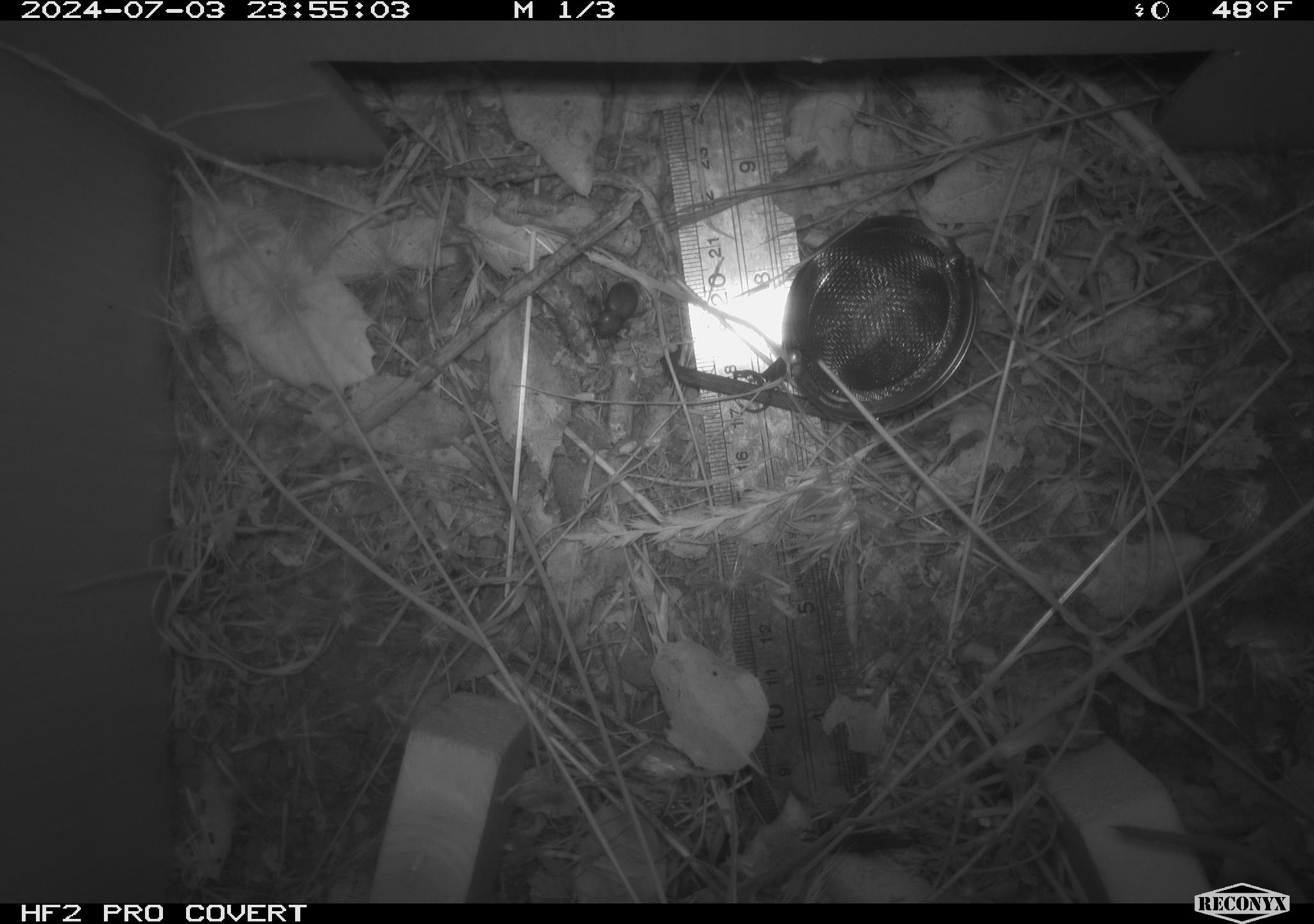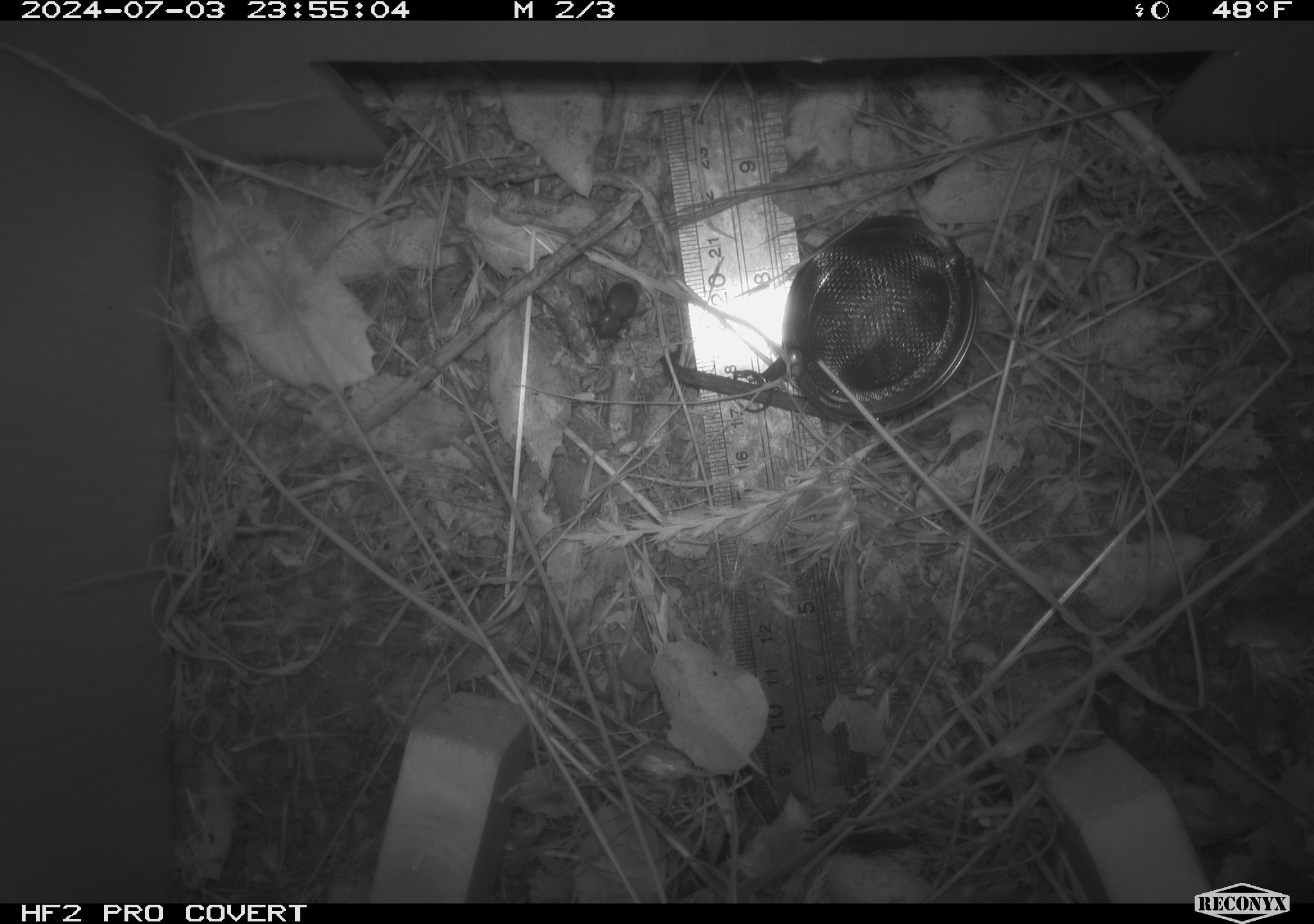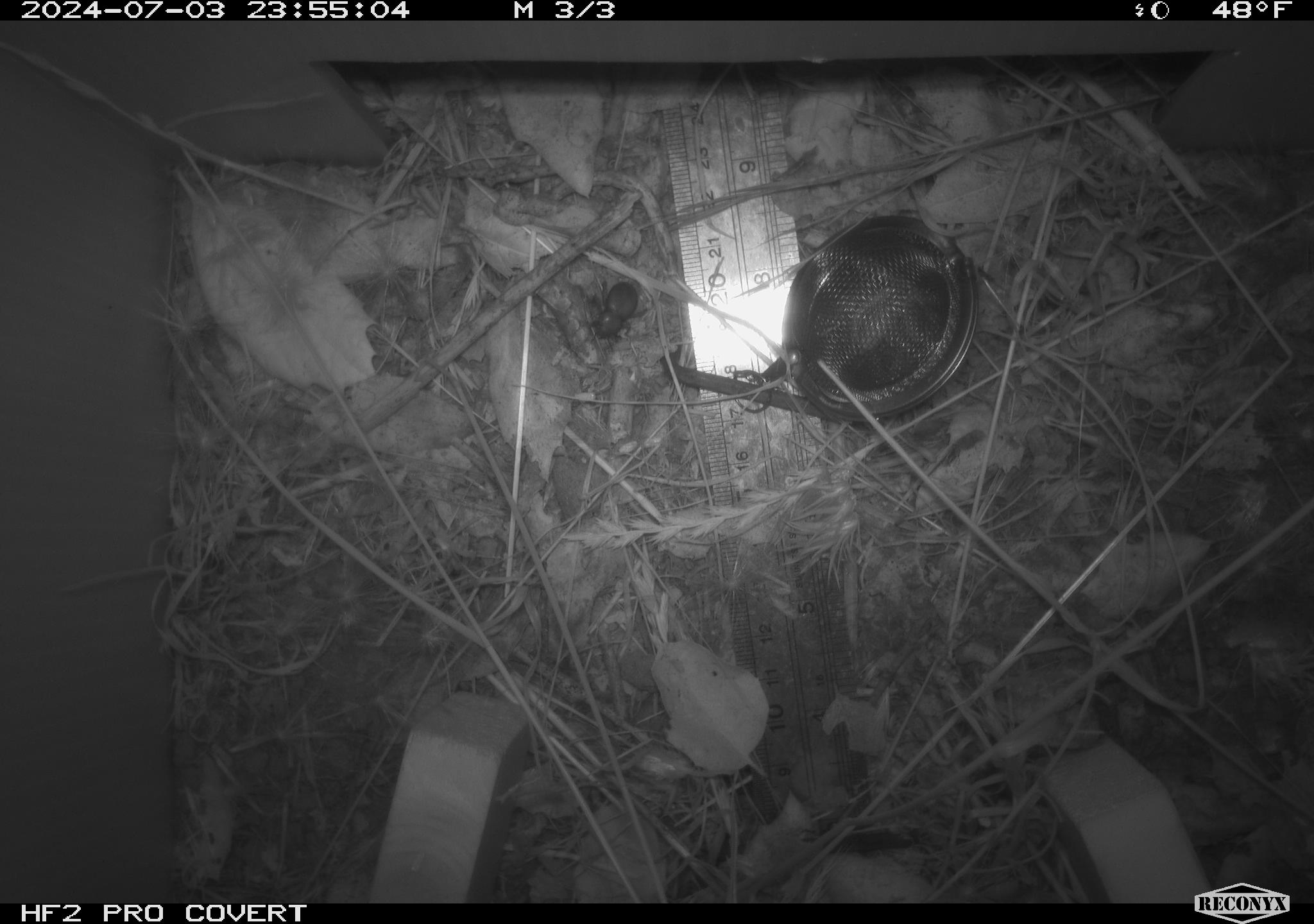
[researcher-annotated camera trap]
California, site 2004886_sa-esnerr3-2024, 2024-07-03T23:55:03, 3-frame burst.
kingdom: Animalia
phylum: Arthropoda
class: Insecta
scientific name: Insecta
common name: insect